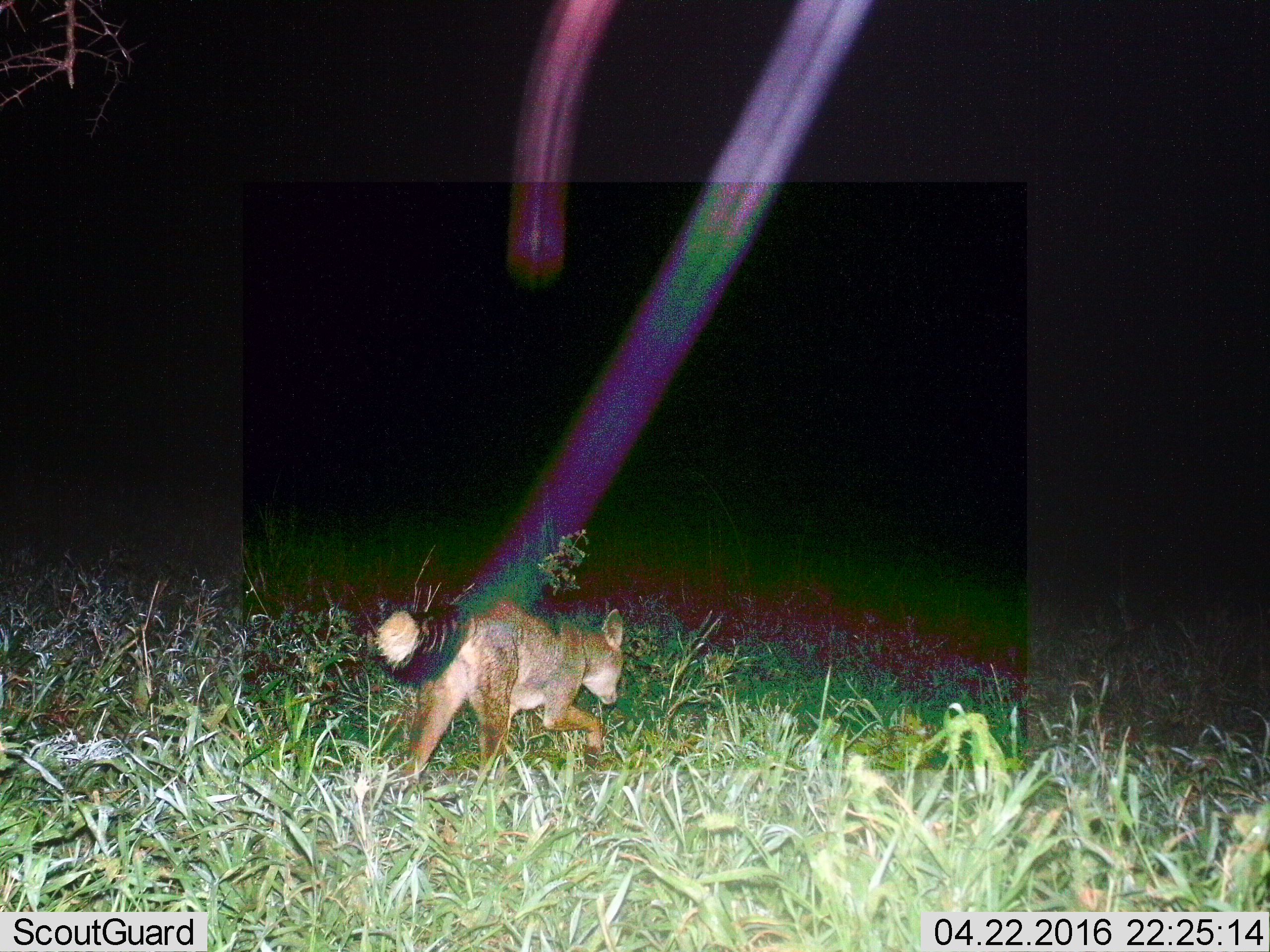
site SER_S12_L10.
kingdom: Animalia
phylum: Chordata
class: Mammalia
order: Carnivora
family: Canidae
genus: Lupulella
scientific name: Lupulella mesomelas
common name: black-backed jackal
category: jackalblackbacked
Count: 1.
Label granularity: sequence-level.